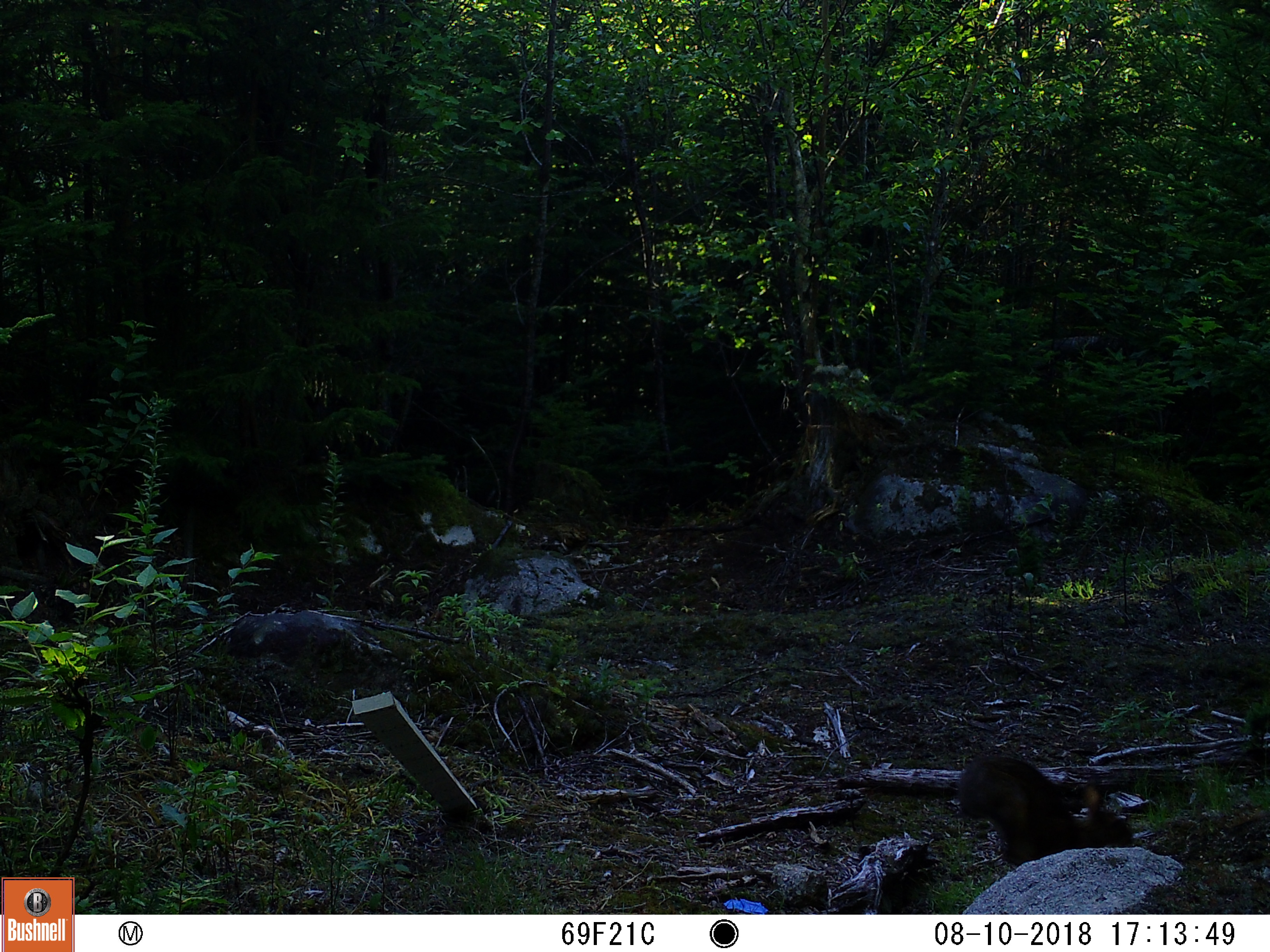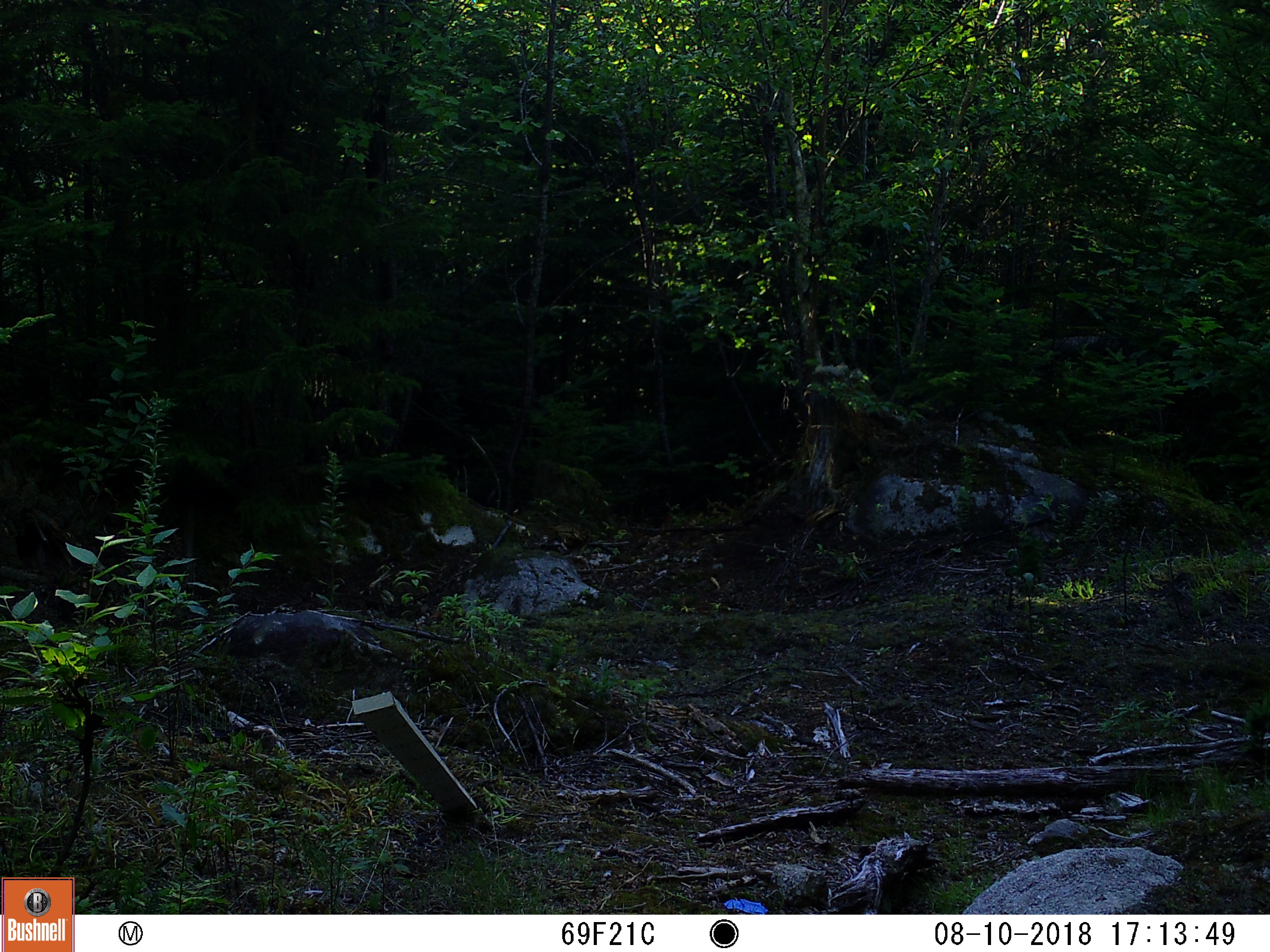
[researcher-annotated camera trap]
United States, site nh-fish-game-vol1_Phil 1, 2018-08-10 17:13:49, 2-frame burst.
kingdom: Animalia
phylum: Chordata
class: Mammalia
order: Lagomorpha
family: Leporidae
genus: Lepus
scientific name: Lepus americanus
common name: snowshoe hare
Snowshoe hare (Lepus americanus).